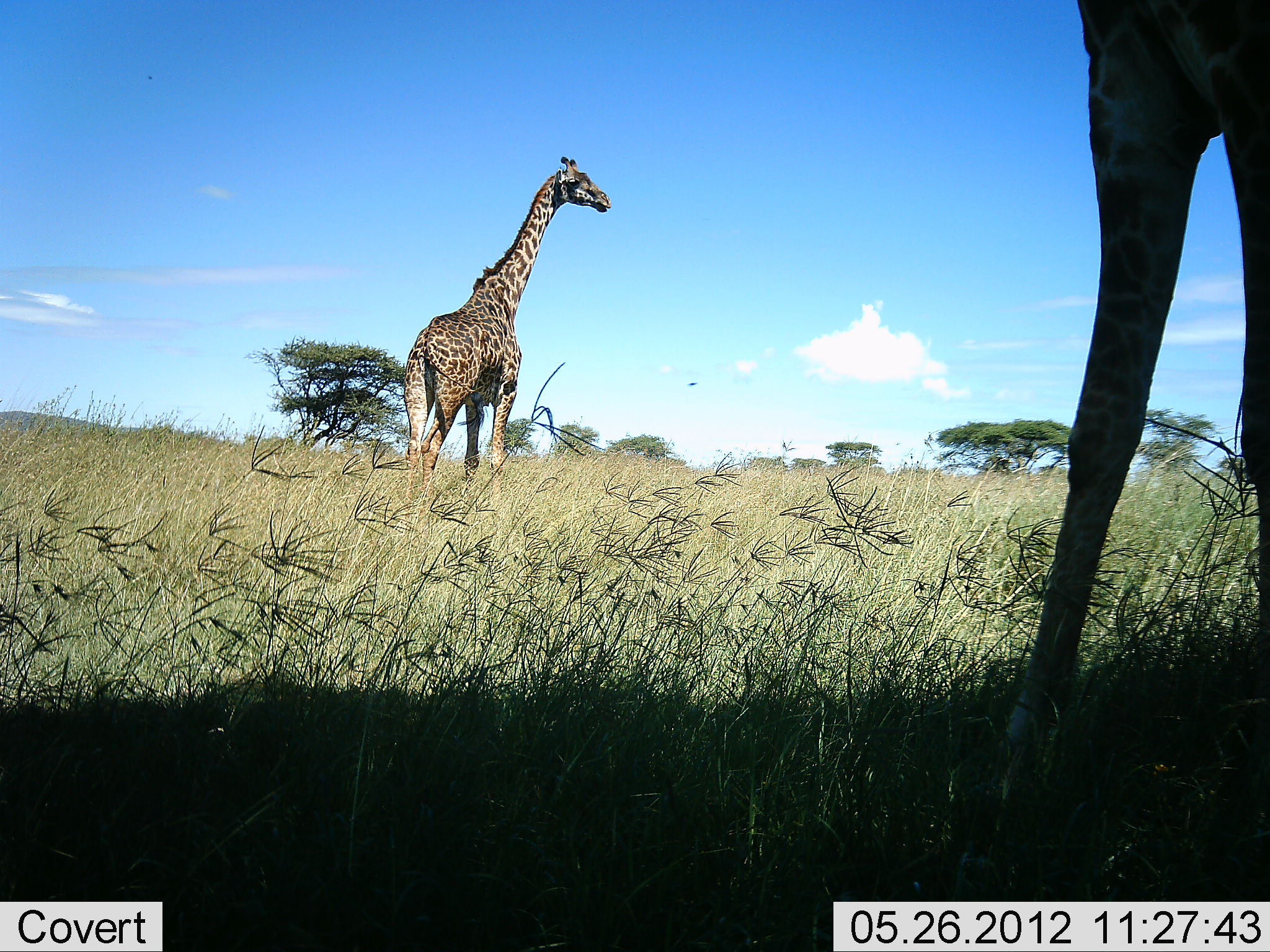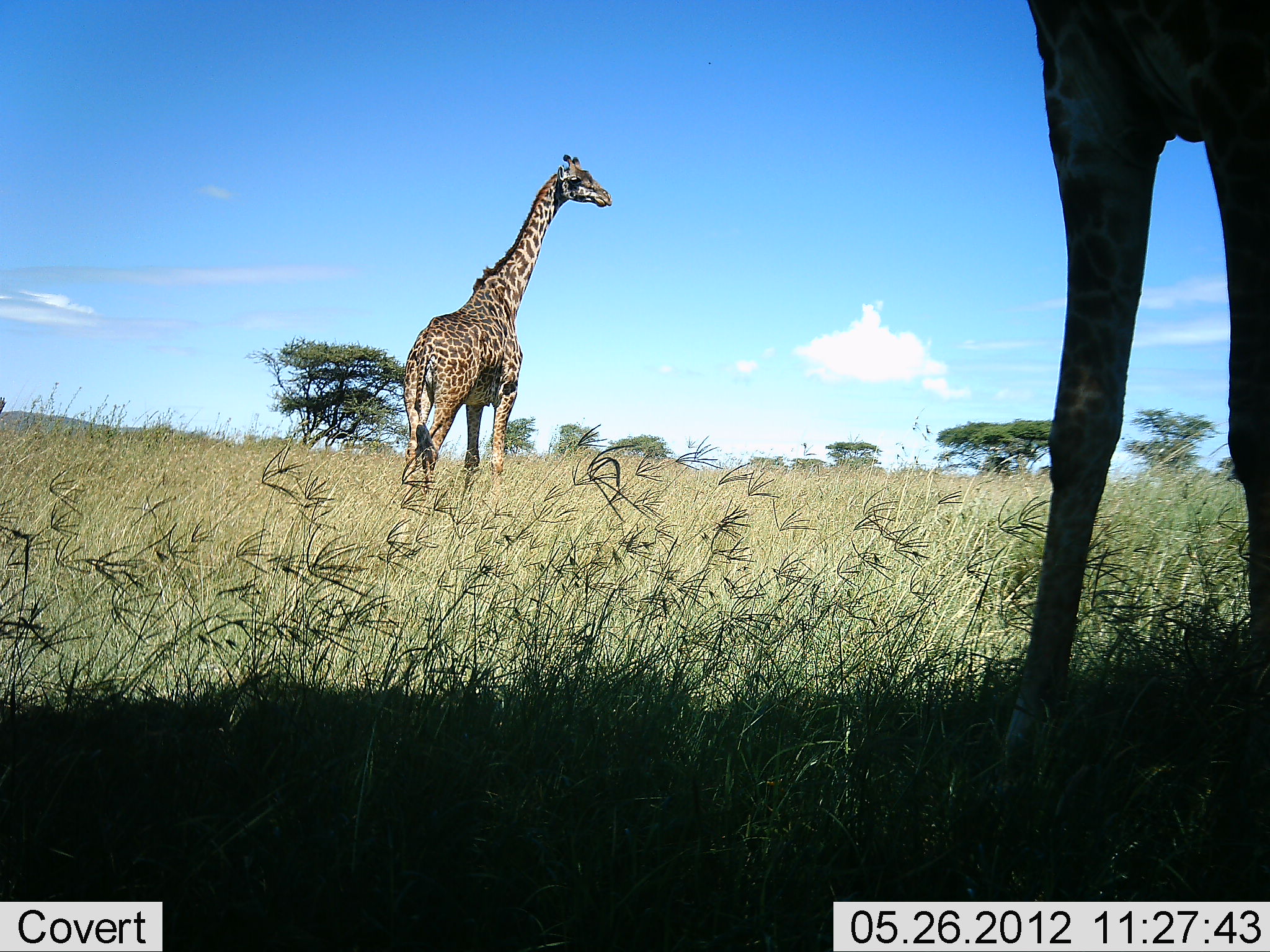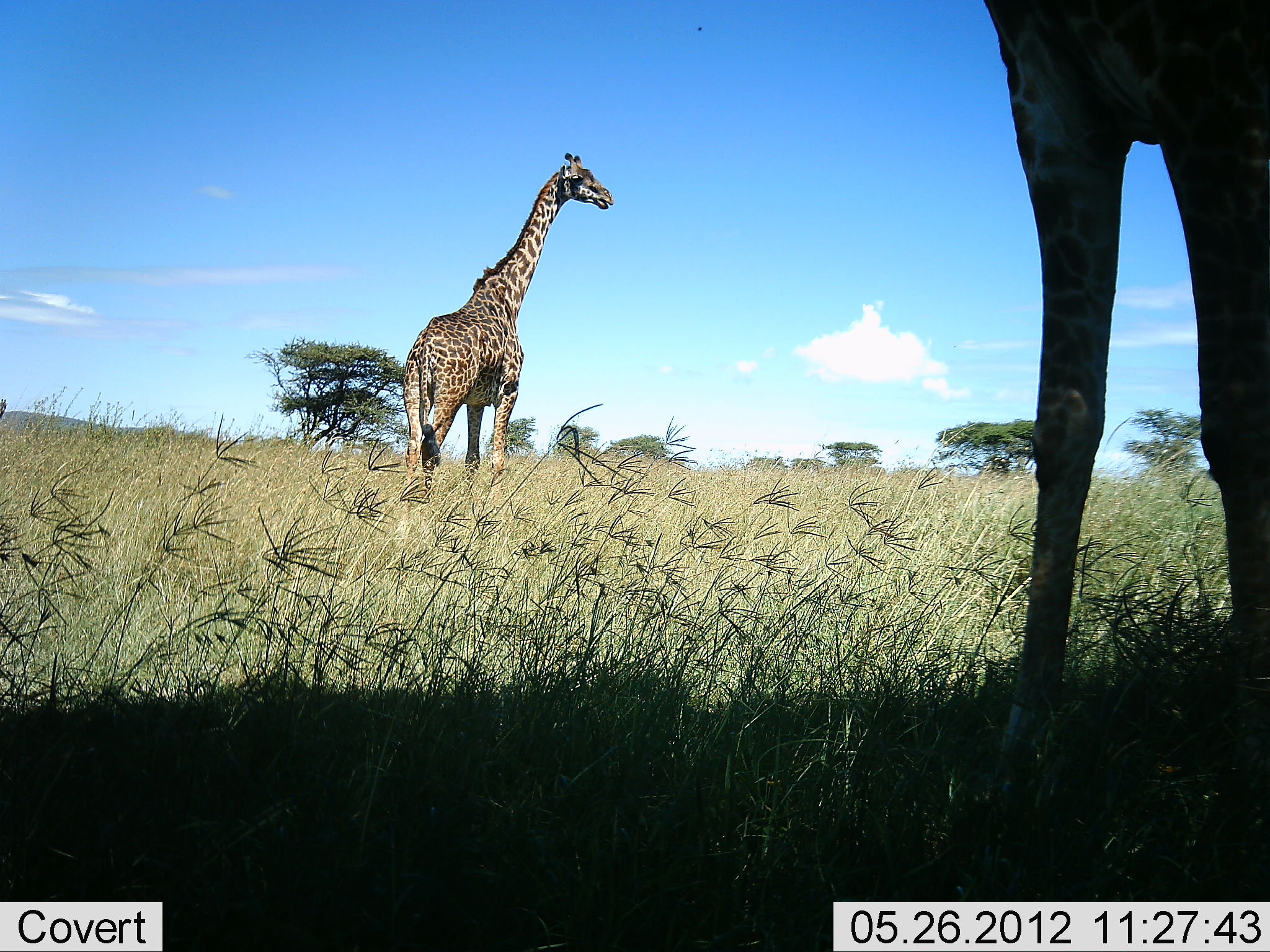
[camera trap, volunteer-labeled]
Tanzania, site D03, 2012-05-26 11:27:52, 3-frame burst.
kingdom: Animalia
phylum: Chordata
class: Mammalia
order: Artiodactyla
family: Giraffidae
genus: Giraffa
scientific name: Giraffa camelopardalis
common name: giraffe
Giraffe (Giraffa camelopardalis), count 2. Behavior (volunteer vote fractions): standing 90%, resting 0%, moving 0%, interacting 0%. Young present (vote fraction): 0%. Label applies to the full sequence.